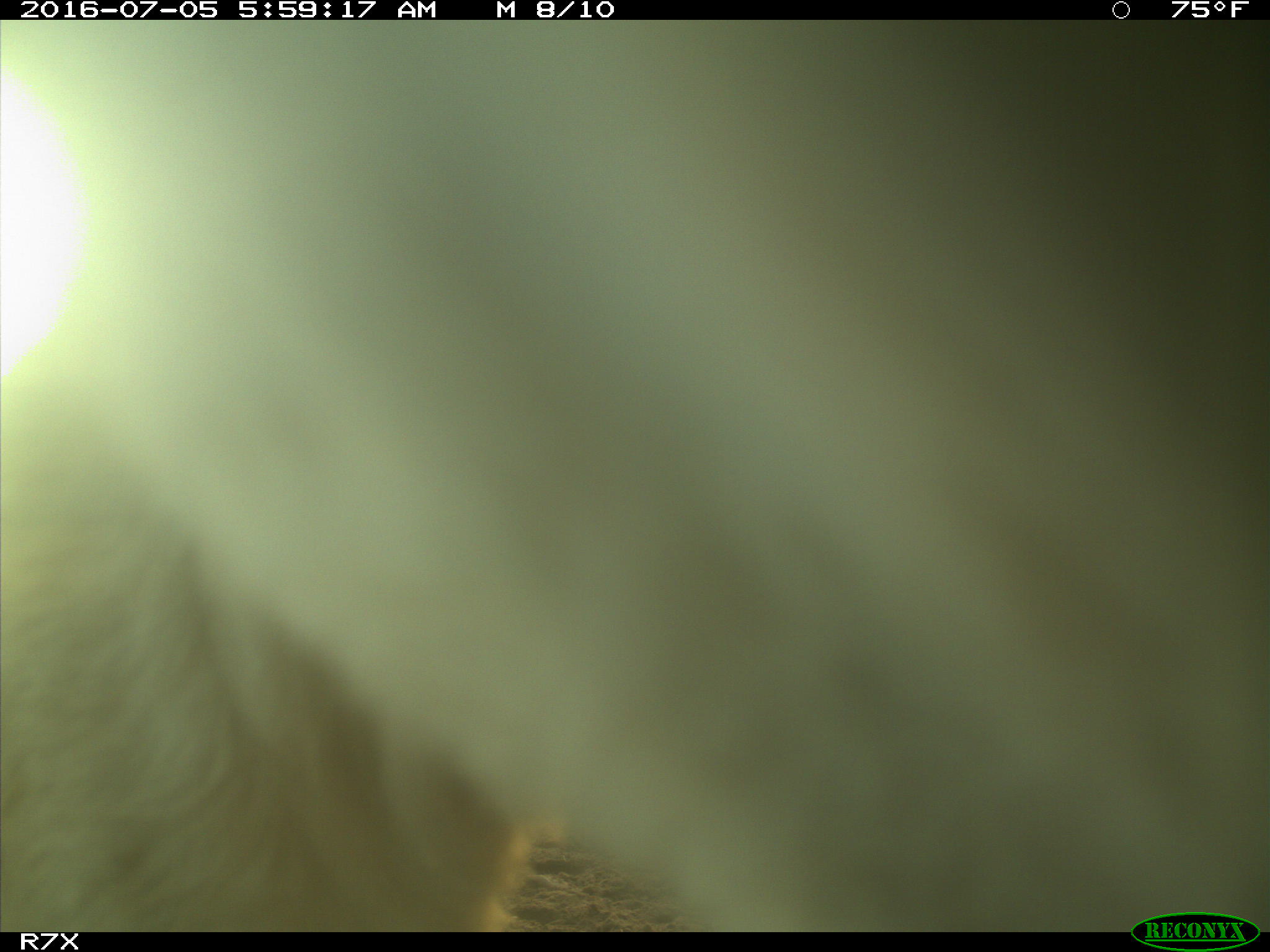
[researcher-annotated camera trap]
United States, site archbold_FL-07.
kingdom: Animalia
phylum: Chordata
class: Mammalia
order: Artiodactyla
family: Bovidae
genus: Bos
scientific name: Bos taurus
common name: domestic cow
Bos taurus (domestic cow).